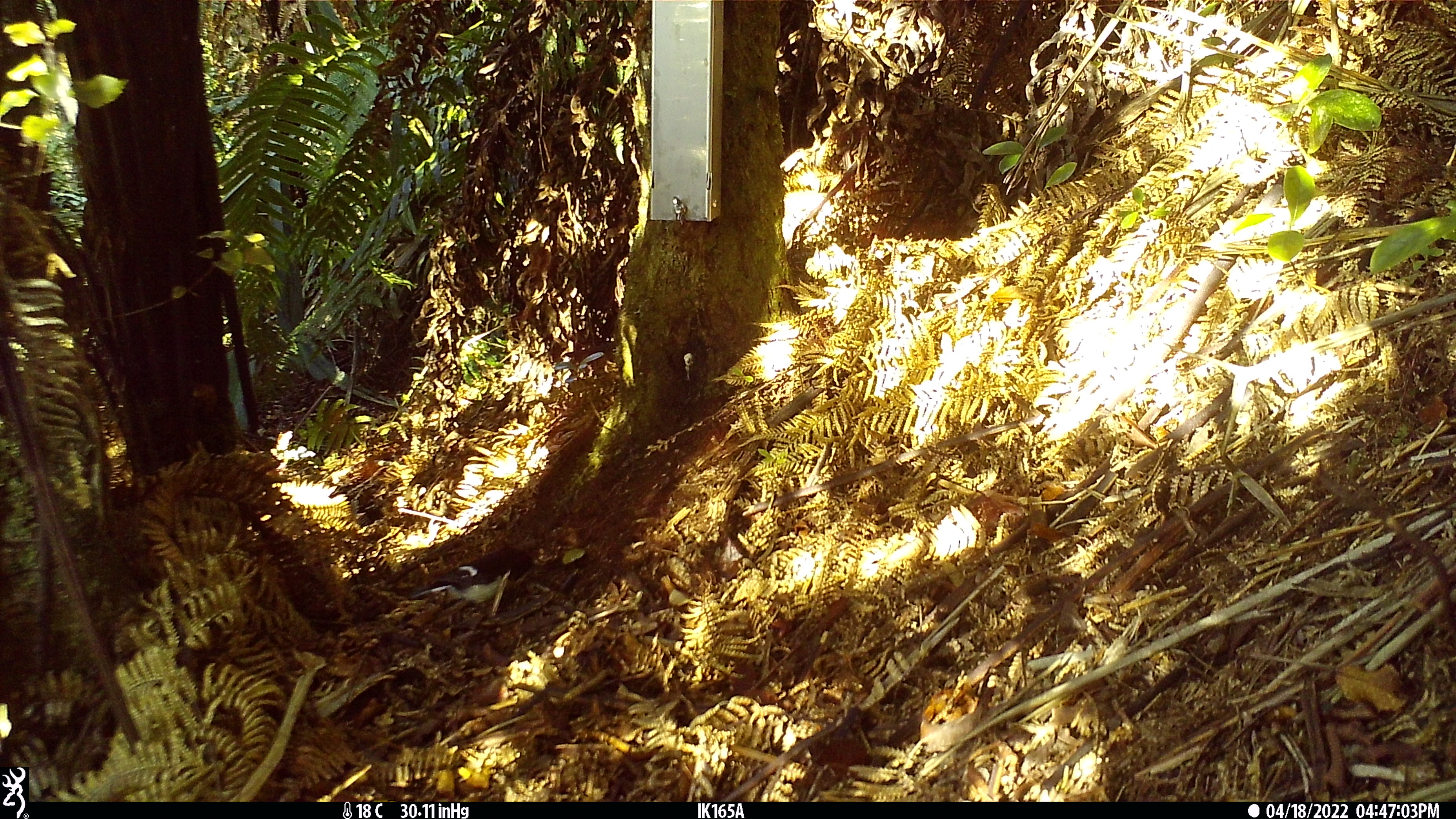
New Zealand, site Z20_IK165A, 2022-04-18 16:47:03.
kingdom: Animalia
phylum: Chordata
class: Aves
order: Passeriformes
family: Petroicidae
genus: Petroica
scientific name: Petroica macrocephala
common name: tomtit